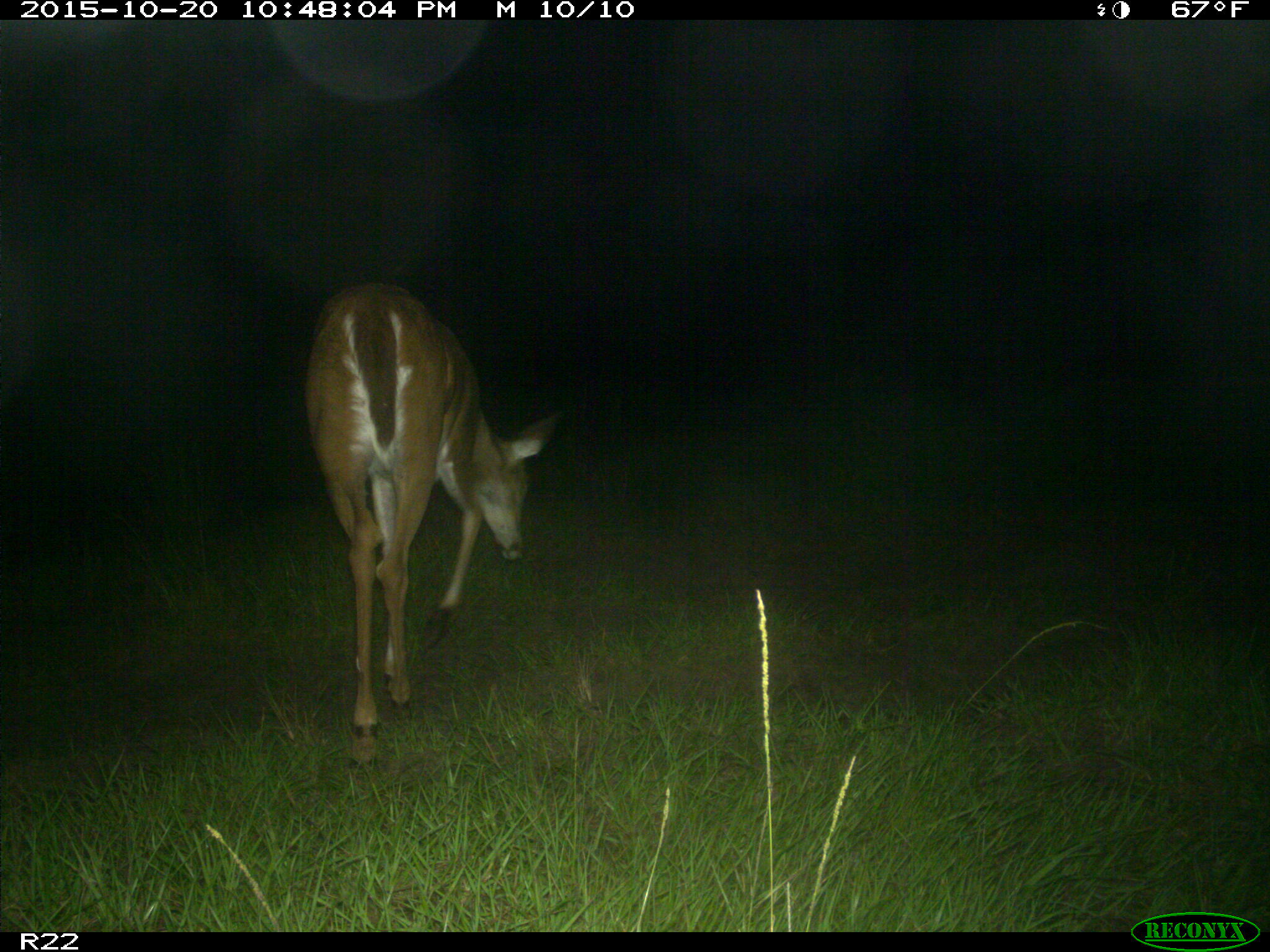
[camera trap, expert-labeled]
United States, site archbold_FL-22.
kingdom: Animalia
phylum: Chordata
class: Mammalia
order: Artiodactyla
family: Cervidae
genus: Odocoileus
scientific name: Odocoileus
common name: deer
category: unidentified deer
Unidentified deer (deer) (Odocoileus).